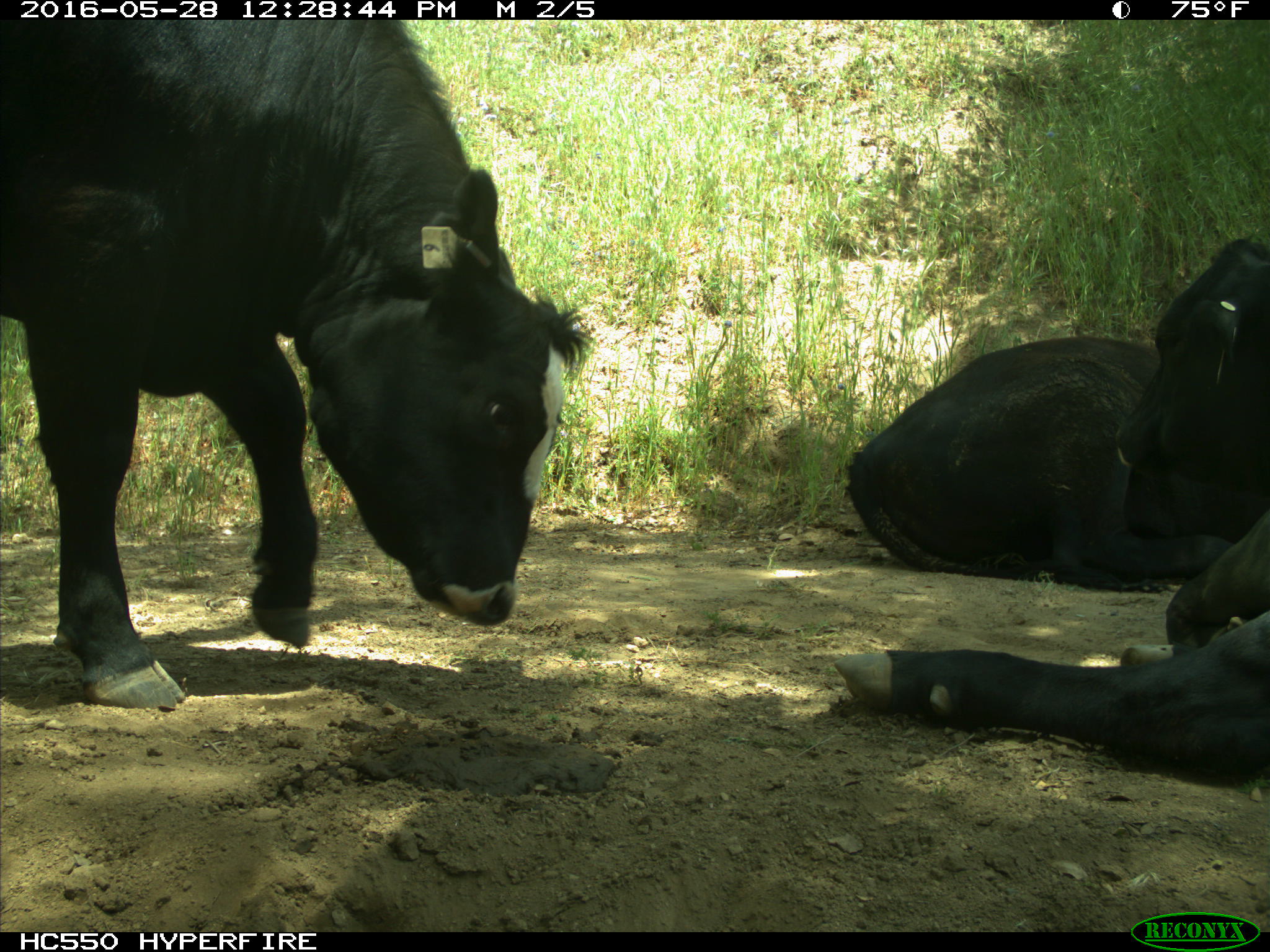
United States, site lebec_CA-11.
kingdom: Animalia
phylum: Chordata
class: Mammalia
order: Artiodactyla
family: Bovidae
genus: Bos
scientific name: Bos taurus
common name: domestic cow